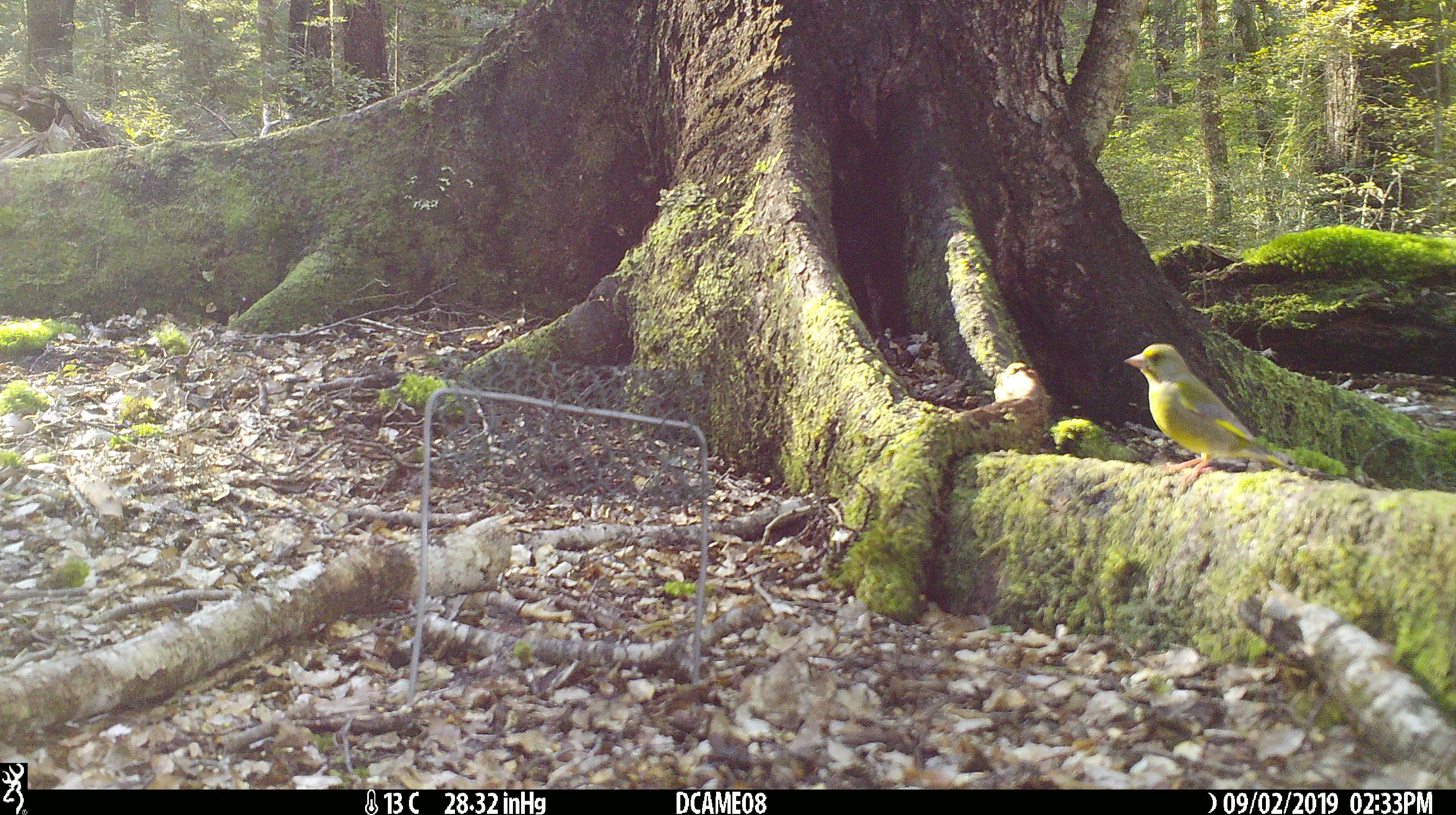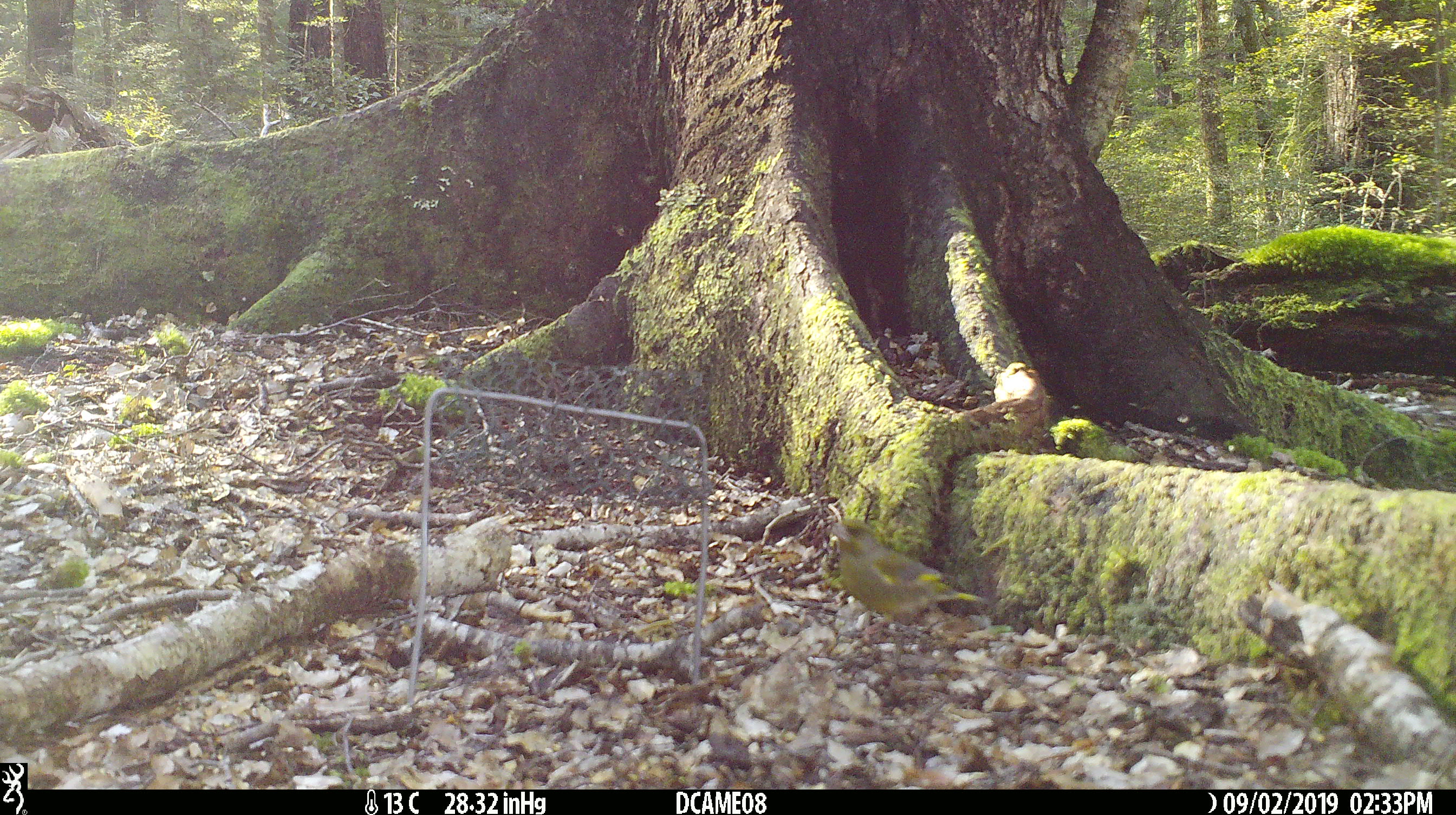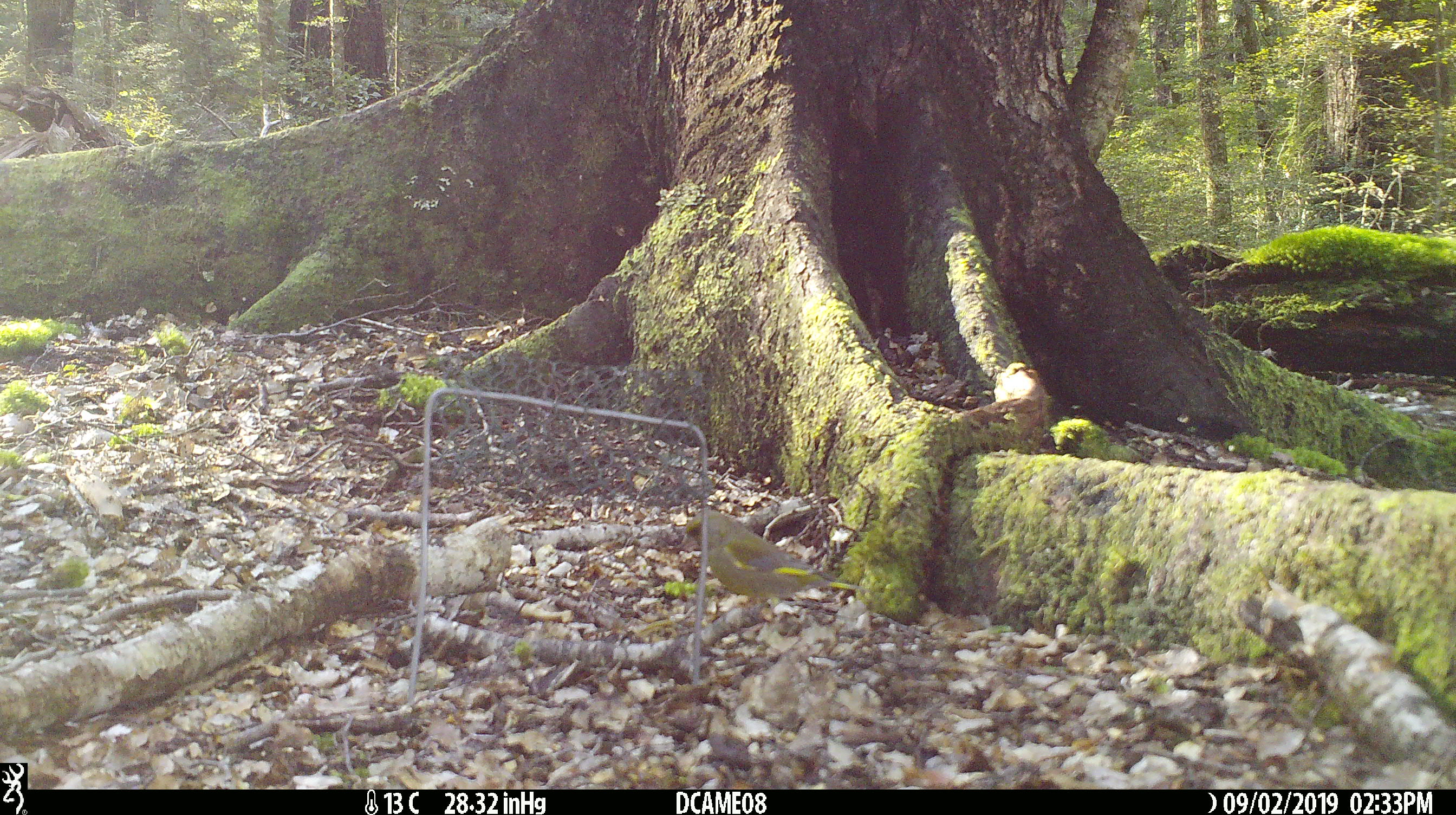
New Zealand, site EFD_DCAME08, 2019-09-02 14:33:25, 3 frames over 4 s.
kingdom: Animalia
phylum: Chordata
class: Aves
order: Passeriformes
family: Fringillidae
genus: Chloris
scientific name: Chloris chloris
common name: greenfinch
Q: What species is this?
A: Greenfinch (Chloris chloris).